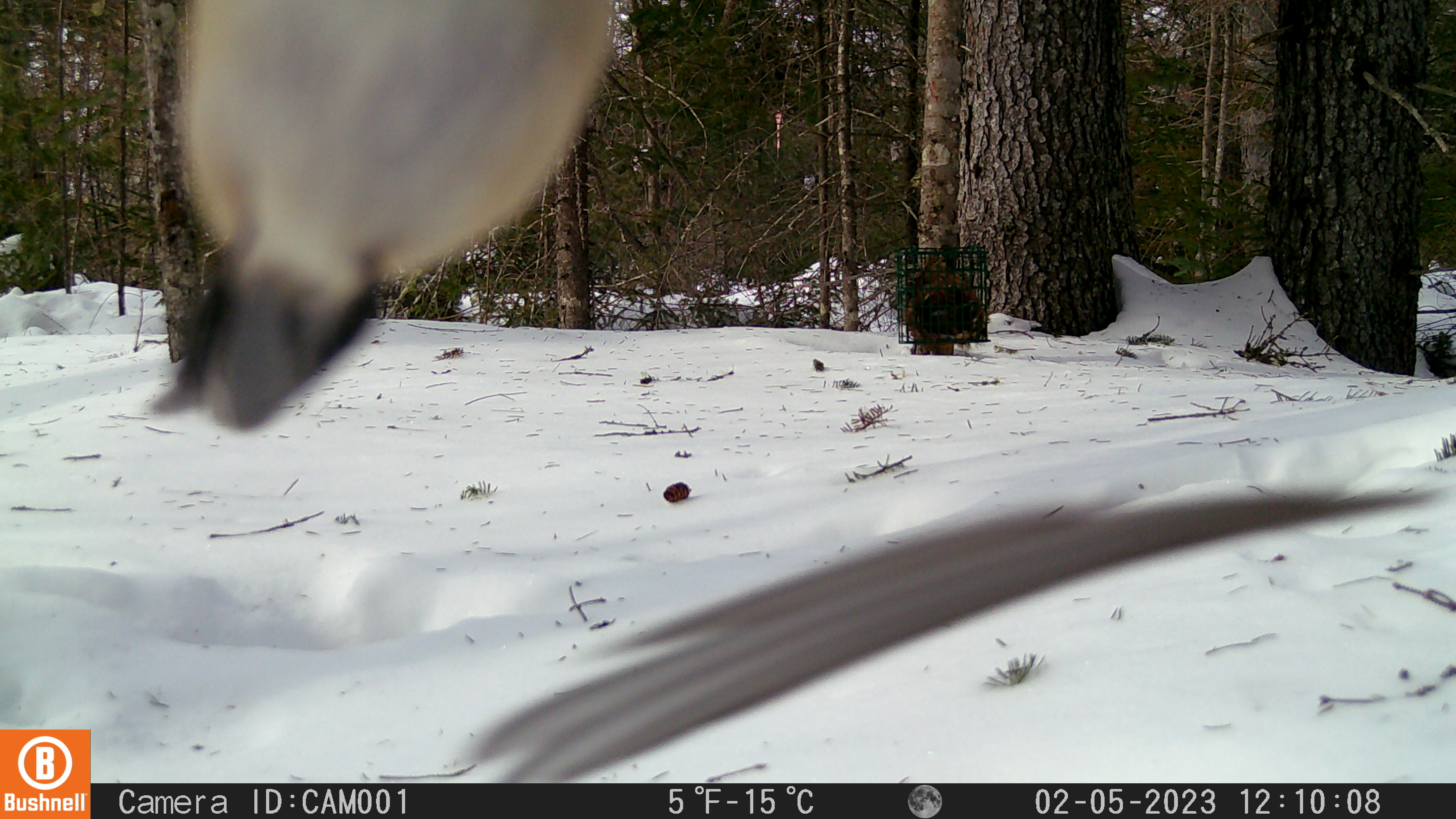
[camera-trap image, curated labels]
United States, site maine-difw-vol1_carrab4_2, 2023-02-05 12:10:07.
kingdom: Animalia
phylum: Chordata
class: Aves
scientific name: Aves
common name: bird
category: bird sp.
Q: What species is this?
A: Bird sp. (bird) (Aves).